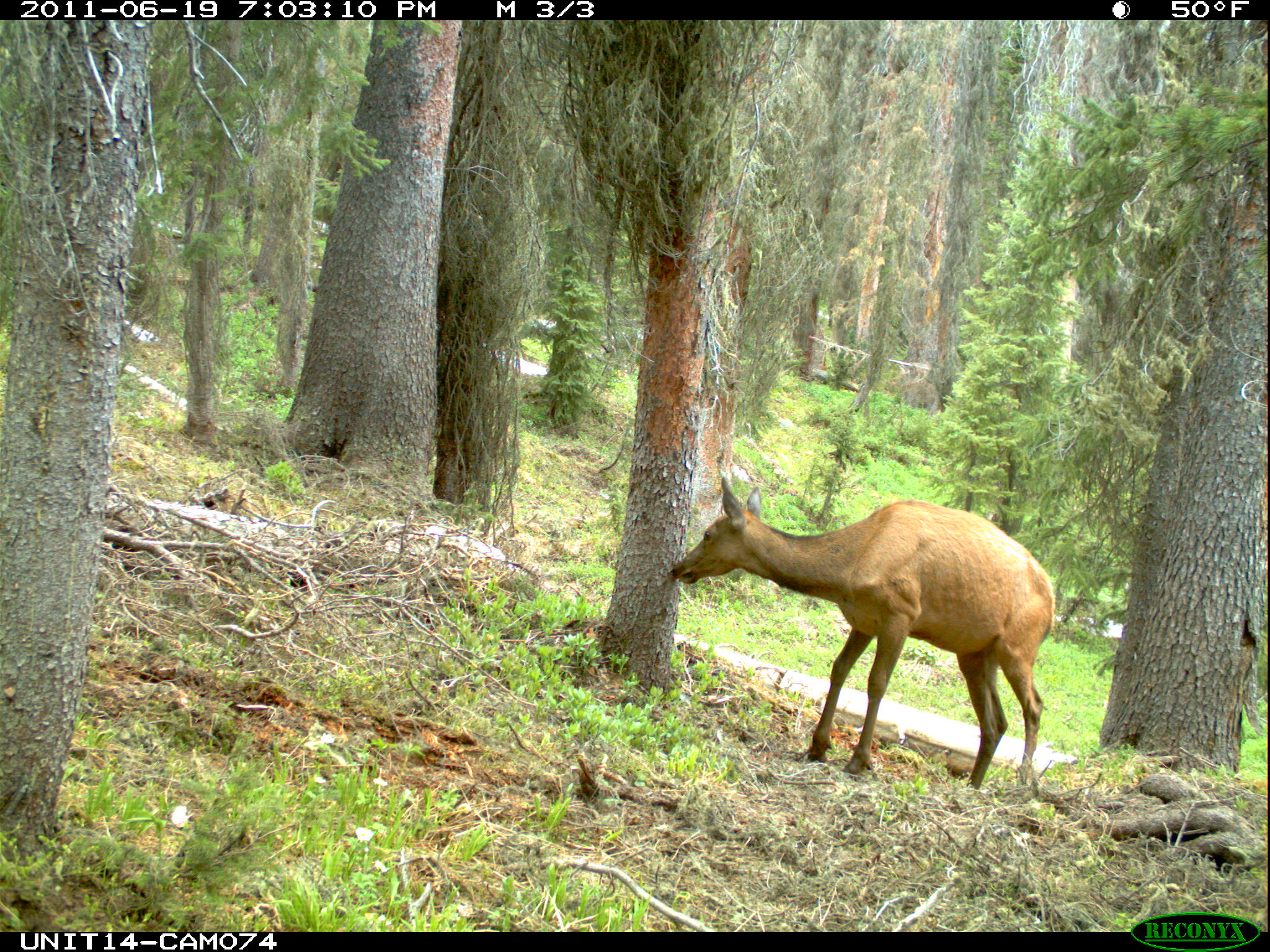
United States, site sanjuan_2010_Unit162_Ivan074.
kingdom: Animalia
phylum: Chordata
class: Mammalia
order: Artiodactyla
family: Cervidae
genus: Cervus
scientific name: Cervus elaphus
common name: red deer